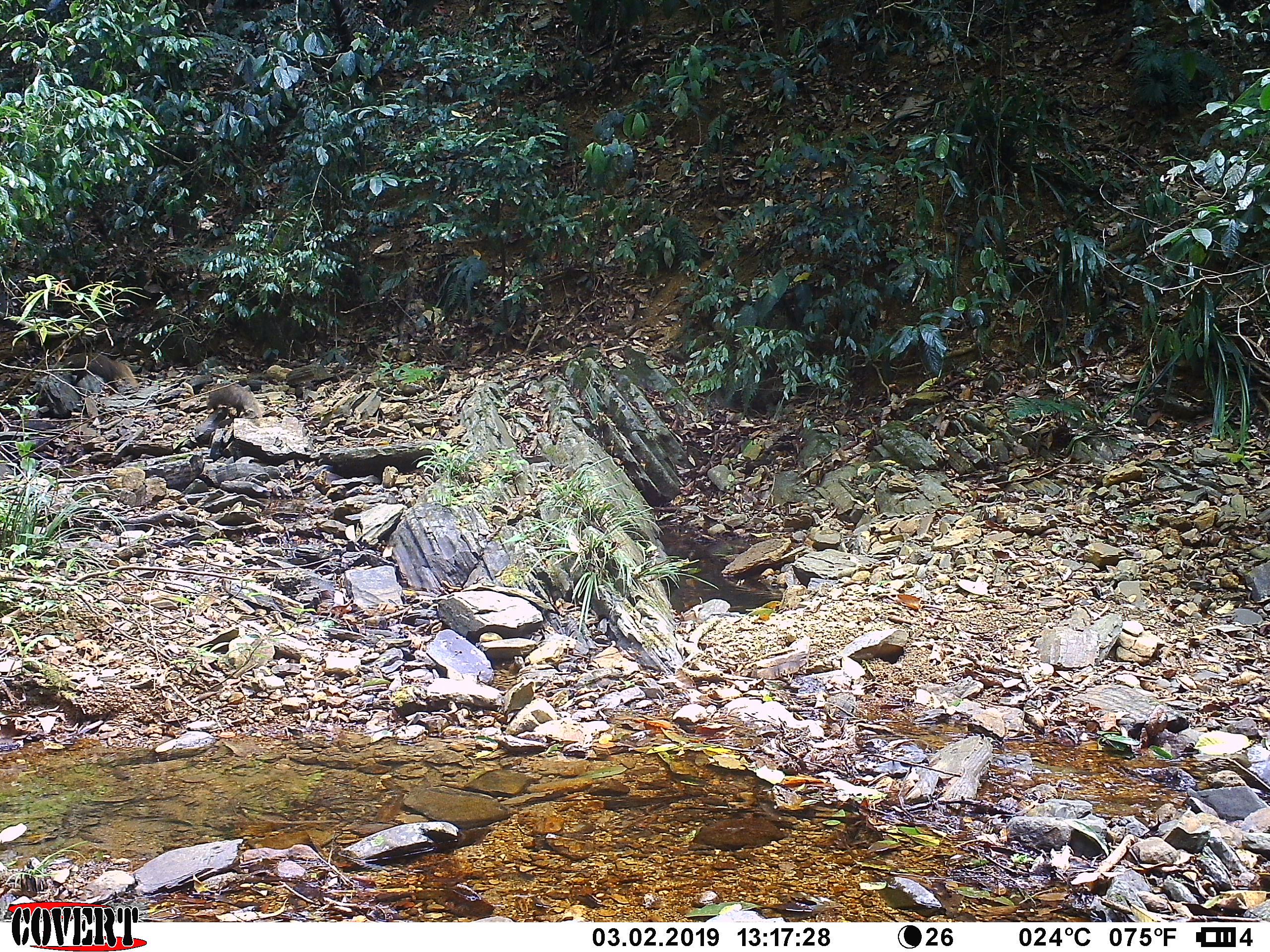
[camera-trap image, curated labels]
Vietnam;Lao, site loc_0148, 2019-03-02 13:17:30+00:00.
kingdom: Animalia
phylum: Chordata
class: Mammalia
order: Carnivora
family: Herpestidae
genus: Urva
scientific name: Urva urva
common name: crab-eating mongoose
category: crab eating mongoose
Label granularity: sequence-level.